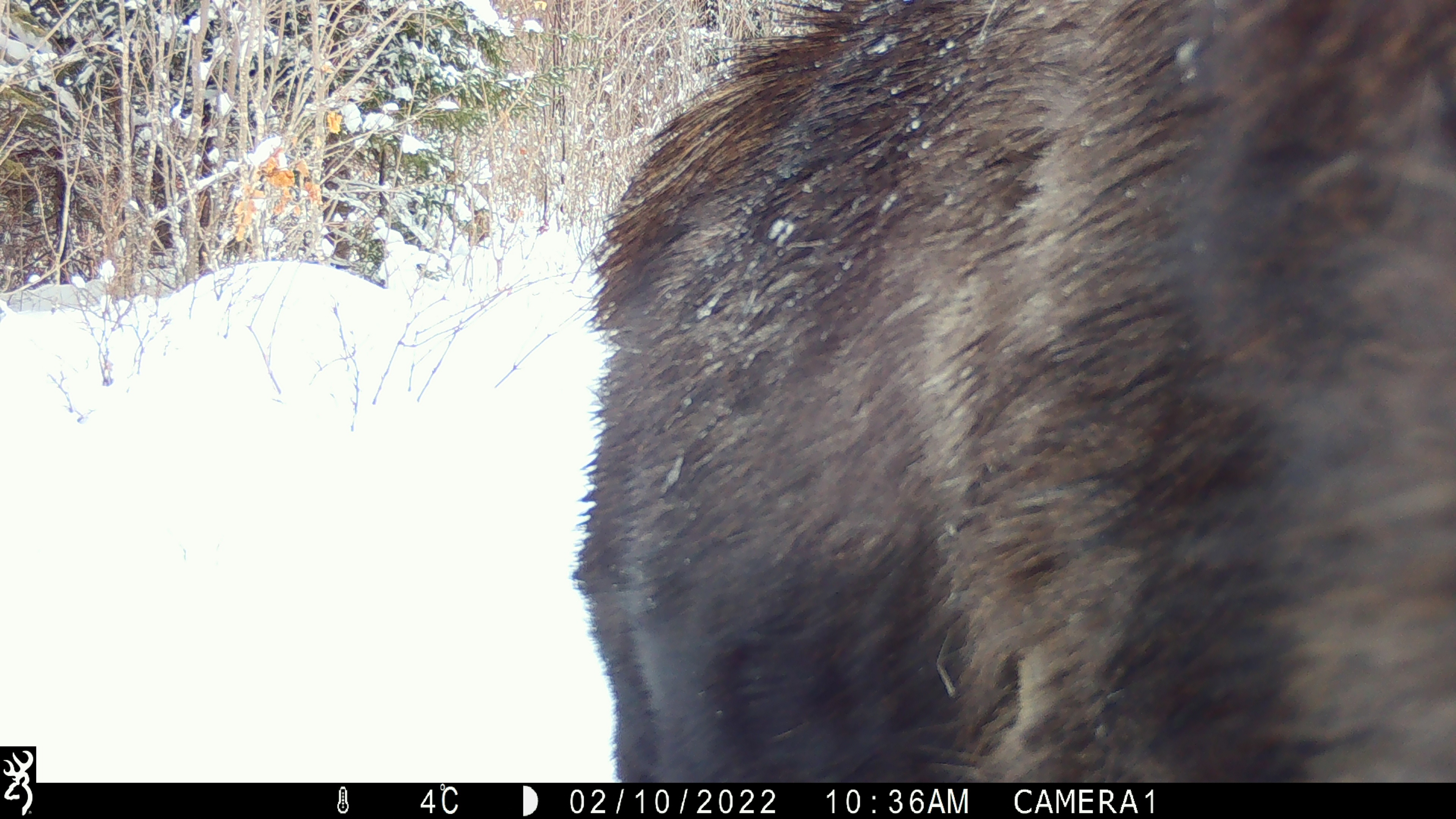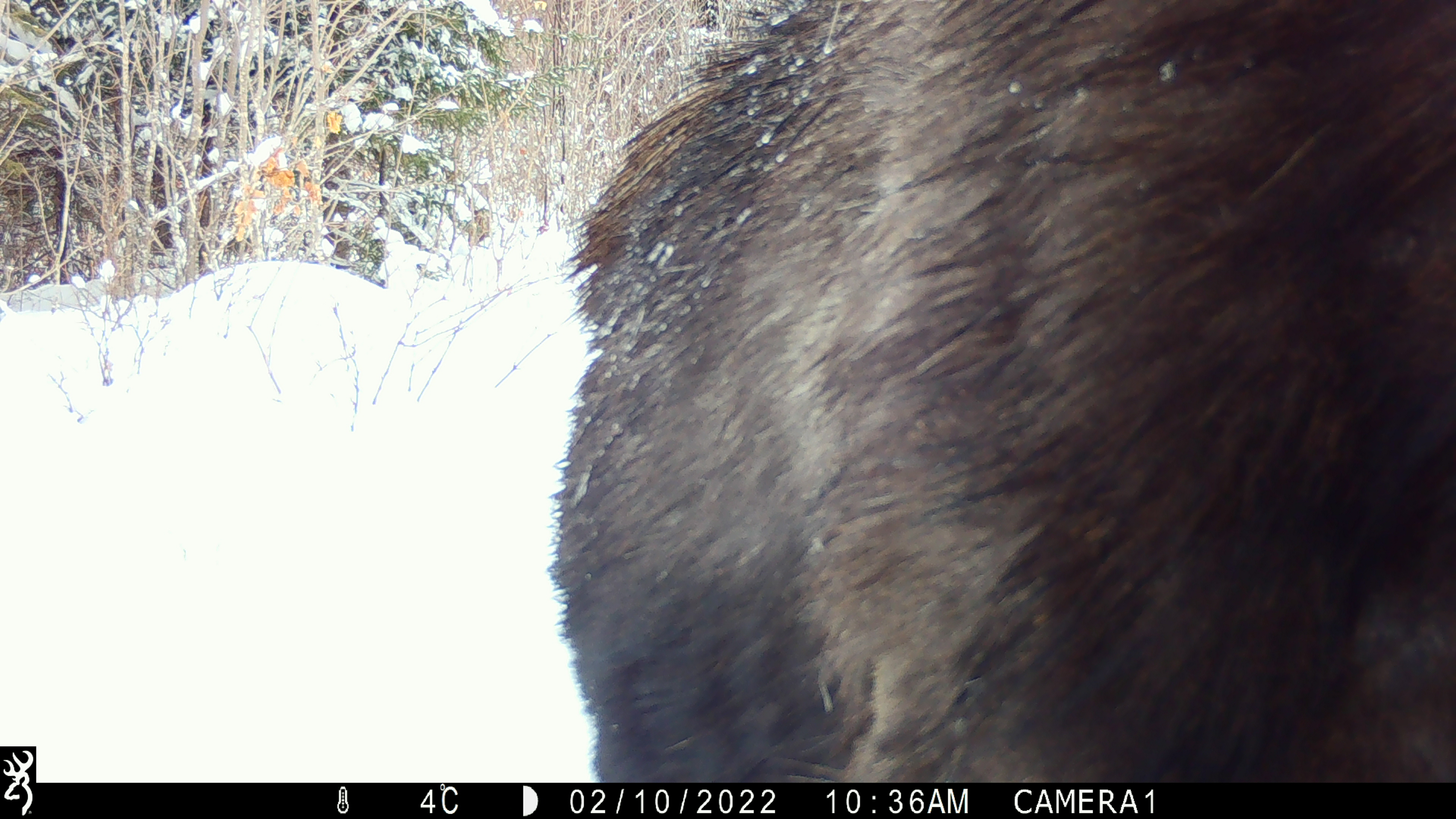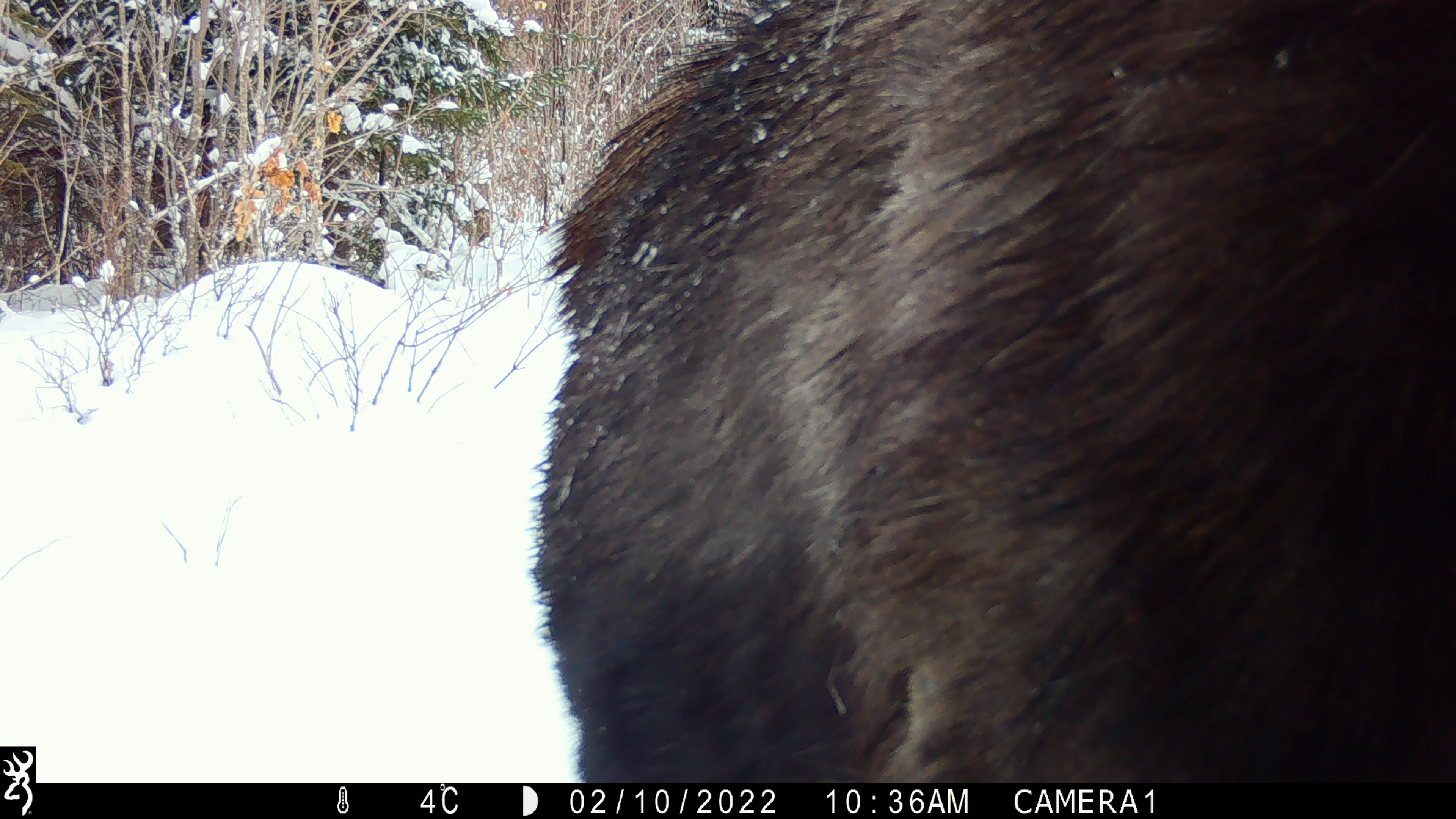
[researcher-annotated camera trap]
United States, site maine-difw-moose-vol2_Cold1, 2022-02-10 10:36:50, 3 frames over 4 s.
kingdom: Animalia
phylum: Chordata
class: Mammalia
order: Artiodactyla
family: Cervidae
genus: Alces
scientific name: Alces alces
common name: moose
Moose (Alces alces).